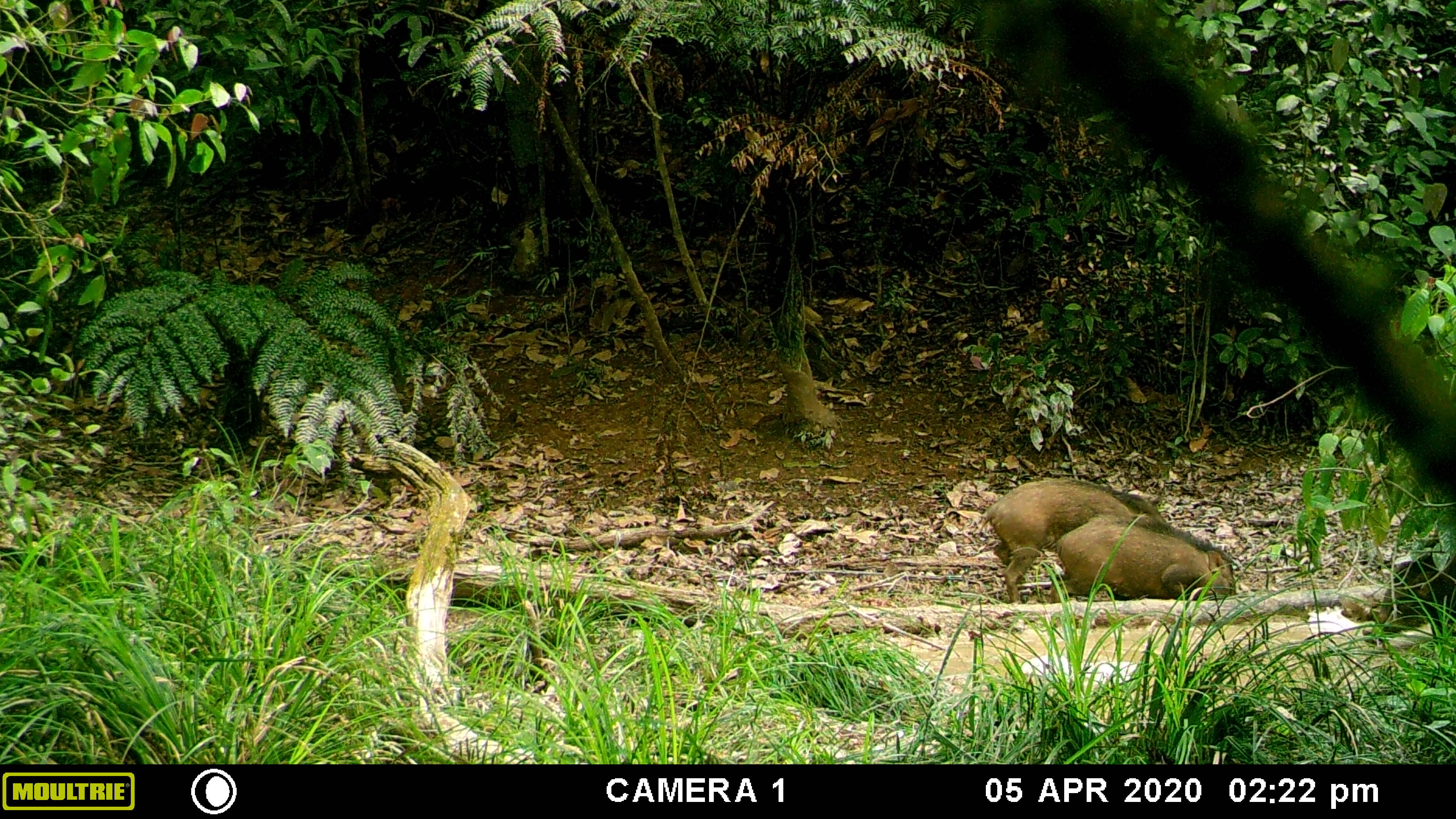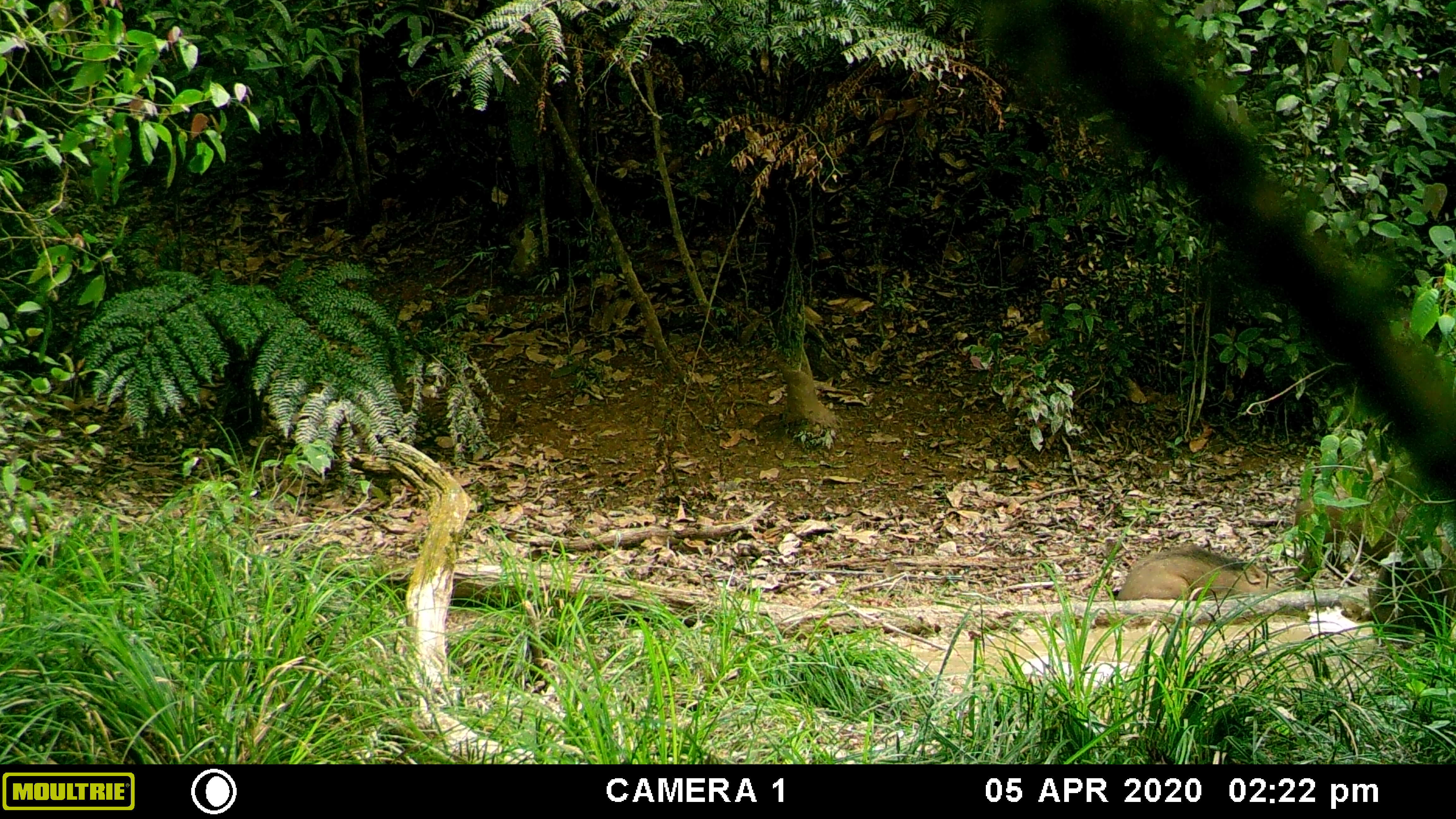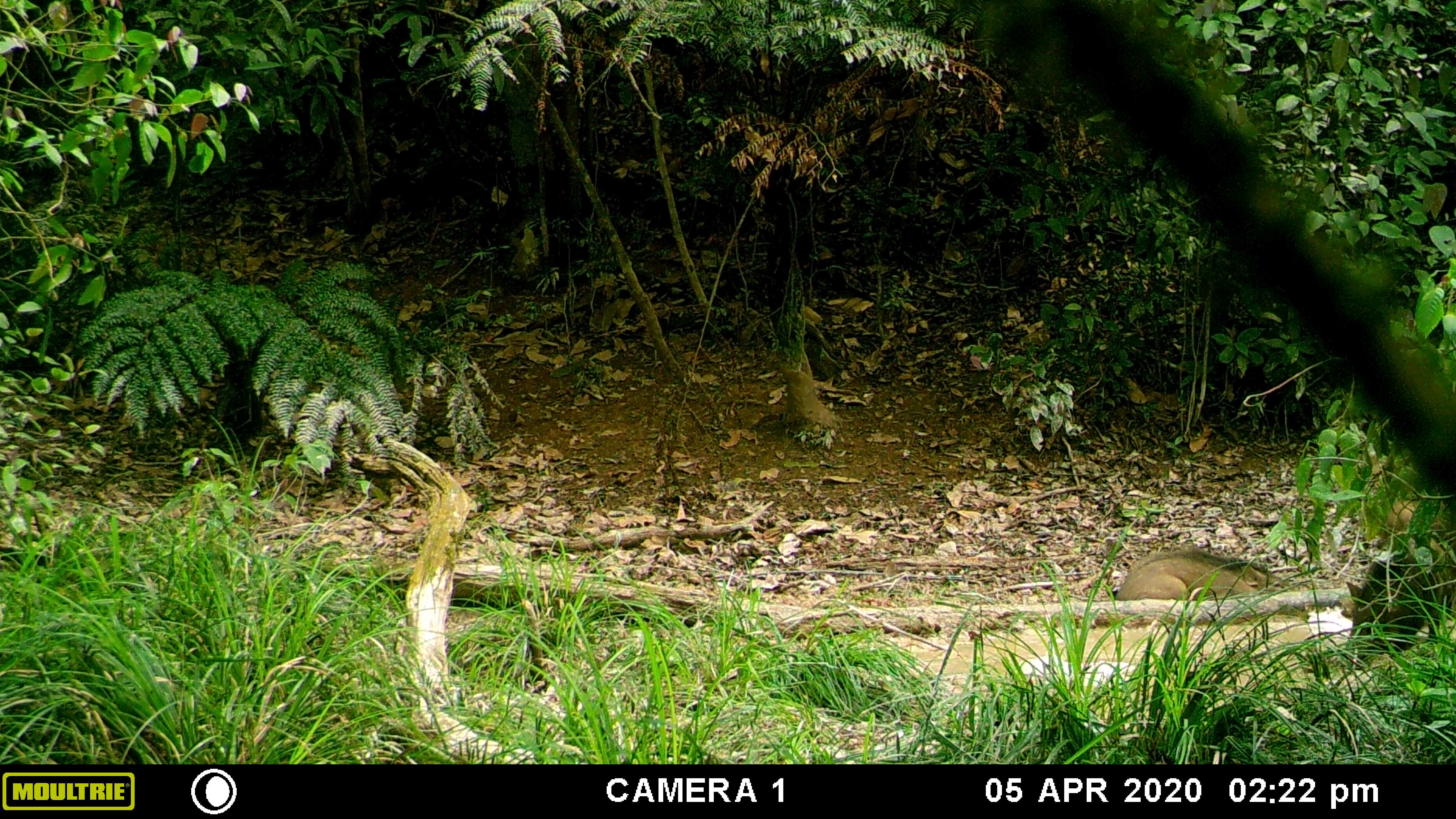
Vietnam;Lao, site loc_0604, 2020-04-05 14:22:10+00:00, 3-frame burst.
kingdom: Animalia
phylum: Chordata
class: Mammalia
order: Artiodactyla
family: Suidae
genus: Sus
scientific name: Sus scrofa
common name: eurasian wild pig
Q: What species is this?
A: Eurasian wild pig (Sus scrofa).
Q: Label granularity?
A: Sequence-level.